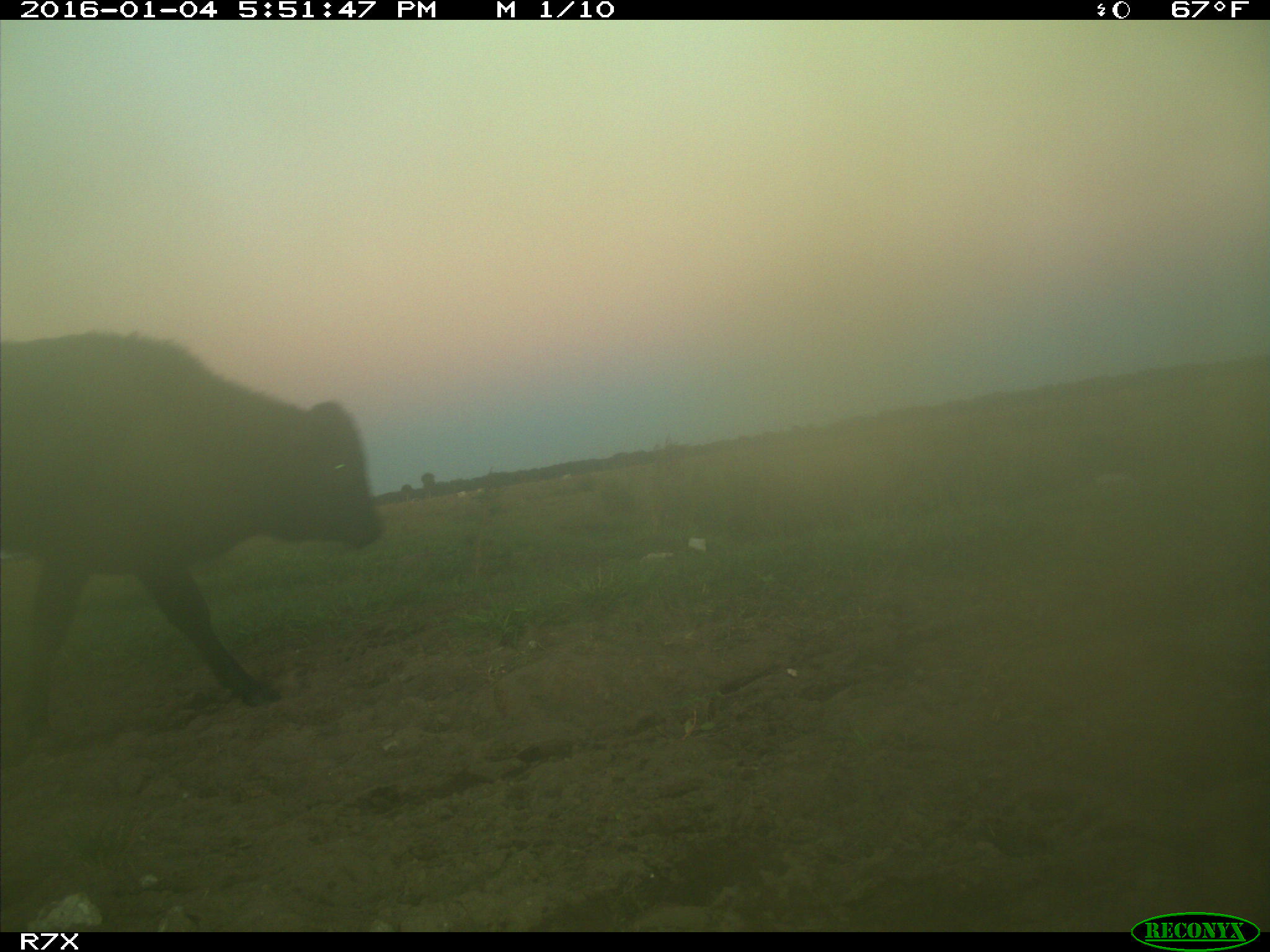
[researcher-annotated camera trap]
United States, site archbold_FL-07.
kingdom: Animalia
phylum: Chordata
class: Mammalia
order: Artiodactyla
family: Bovidae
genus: Bos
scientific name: Bos taurus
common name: domestic cow